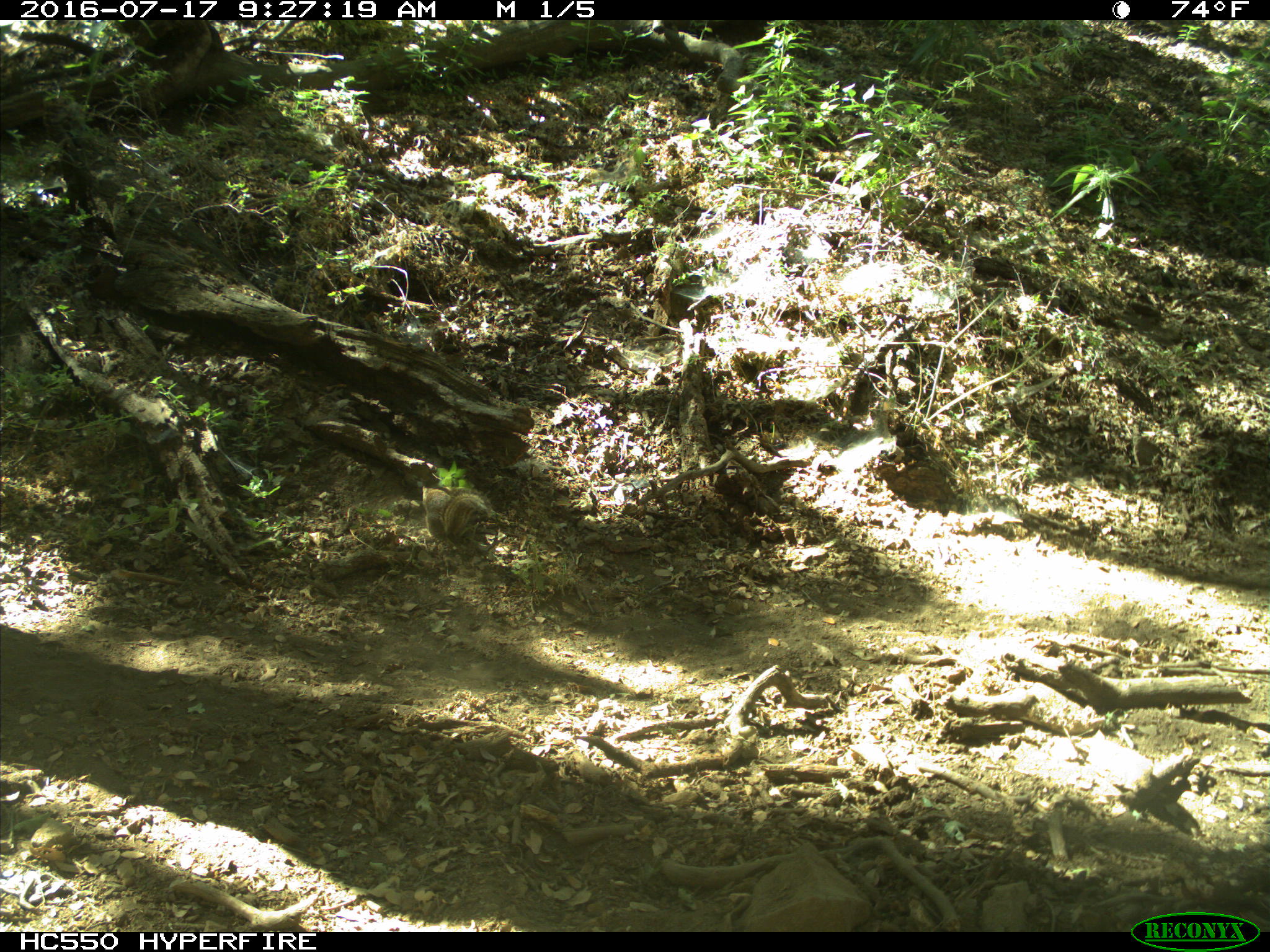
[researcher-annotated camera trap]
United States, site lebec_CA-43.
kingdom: Animalia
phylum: Chordata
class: Mammalia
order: Rodentia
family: Sciuridae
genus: Otospermophilus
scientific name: Otospermophilus beecheyi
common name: california ground squirrel